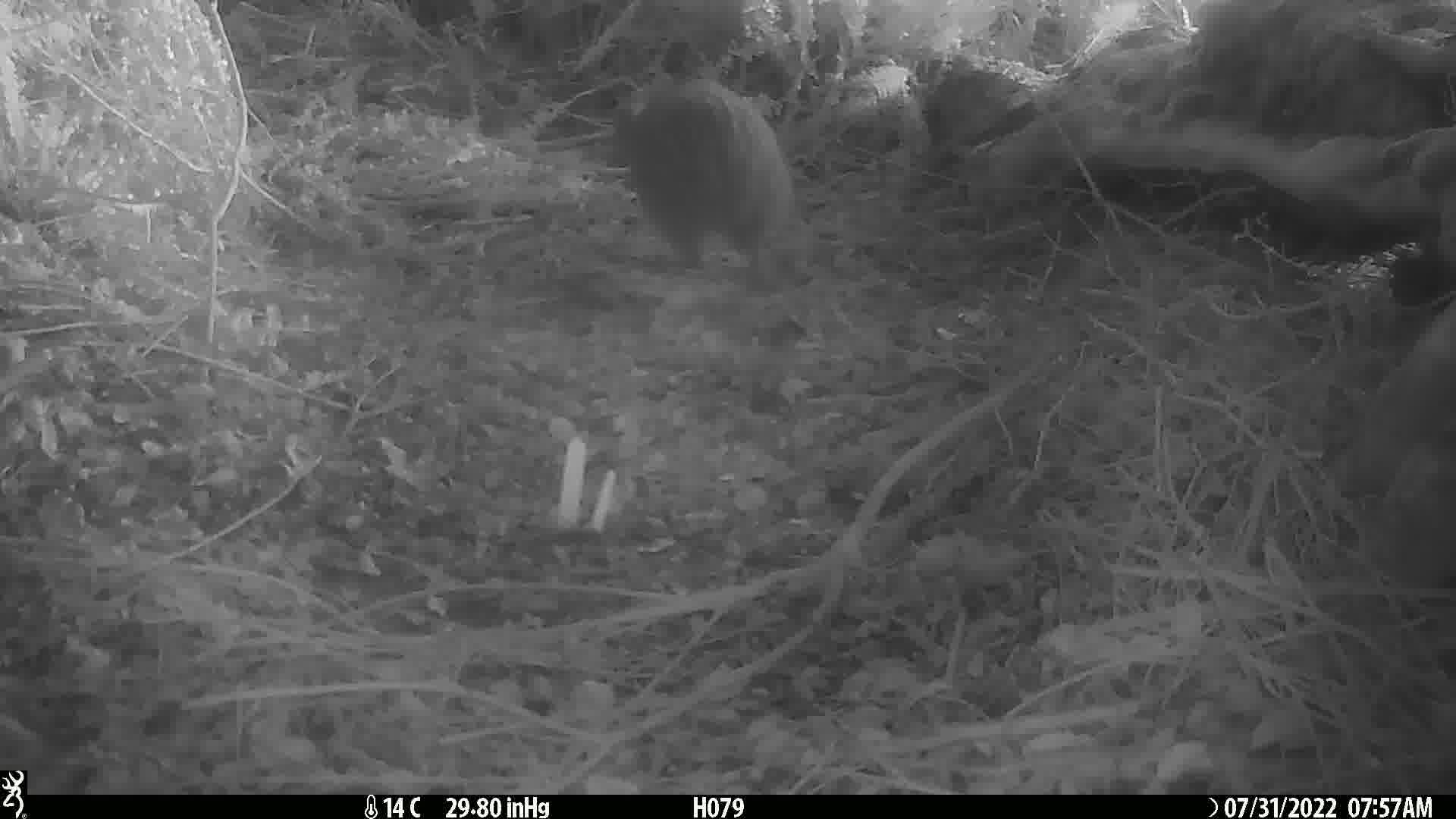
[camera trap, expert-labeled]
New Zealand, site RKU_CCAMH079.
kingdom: Animalia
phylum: Chordata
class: Aves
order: Apterygiformes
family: Apterygidae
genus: Apteryx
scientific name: Apteryx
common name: kiwi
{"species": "kiwi (Apteryx)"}